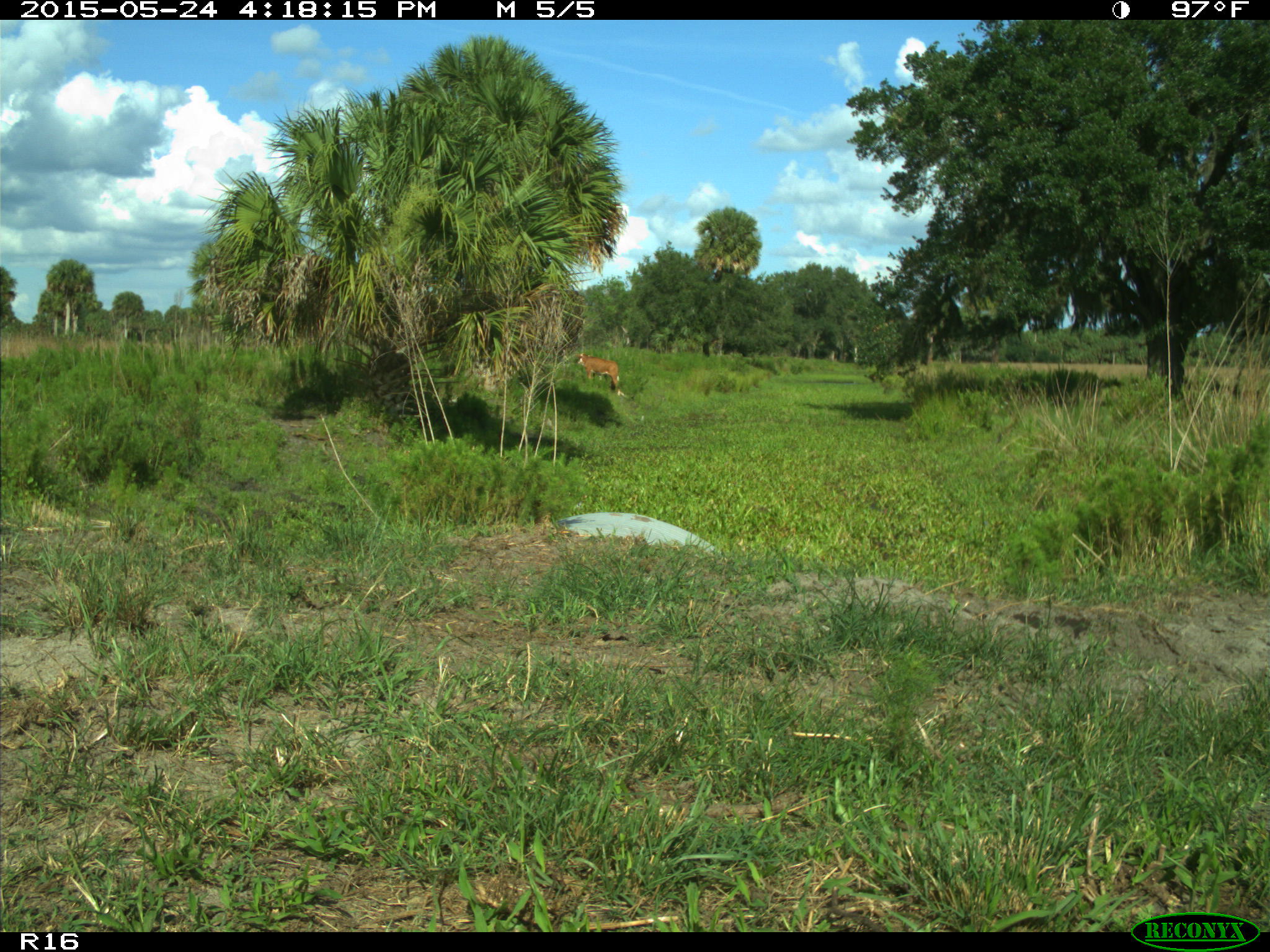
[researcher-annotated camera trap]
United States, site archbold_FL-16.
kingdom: Animalia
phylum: Chordata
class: Mammalia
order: Artiodactyla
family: Bovidae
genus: Bos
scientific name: Bos taurus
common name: domestic cow